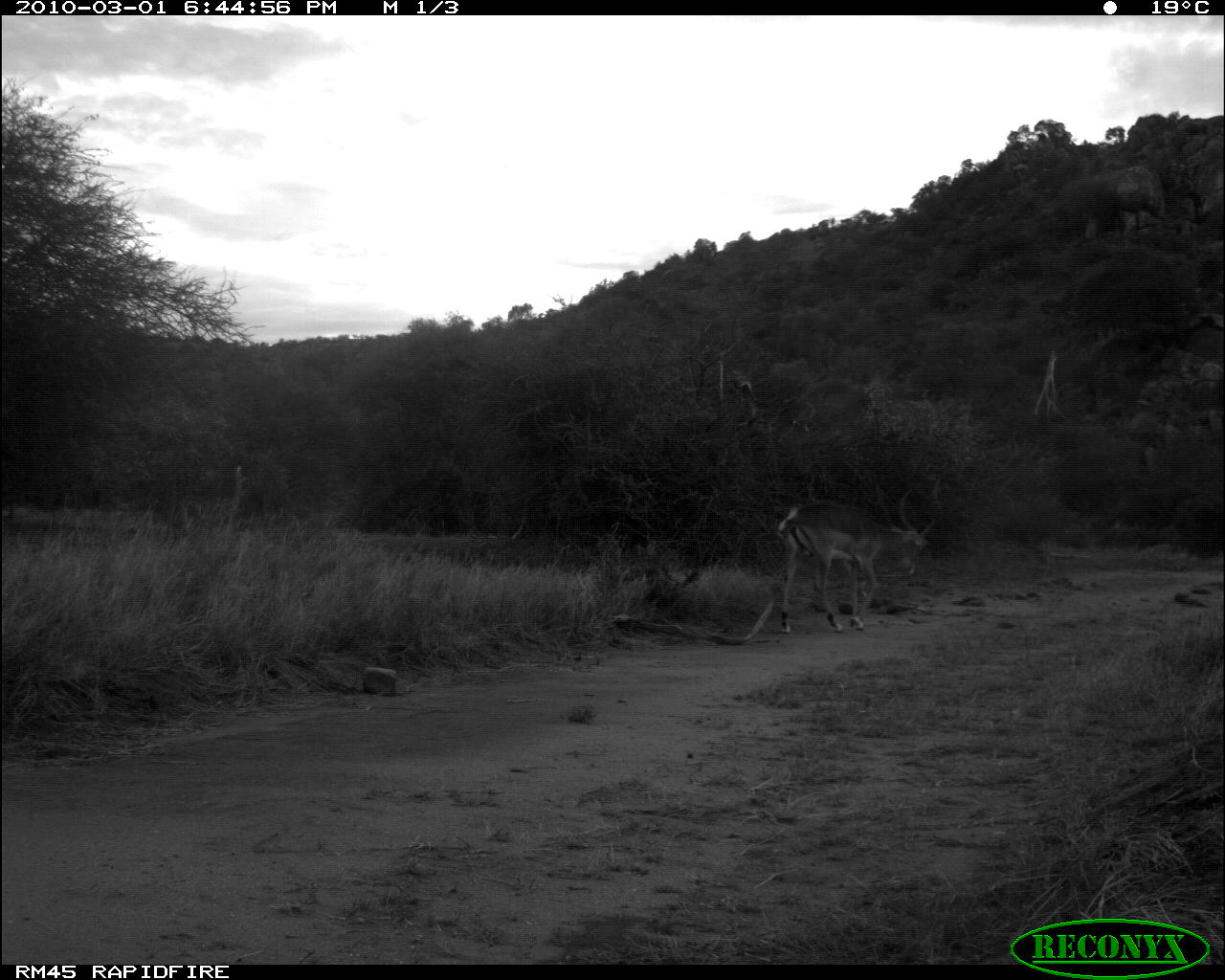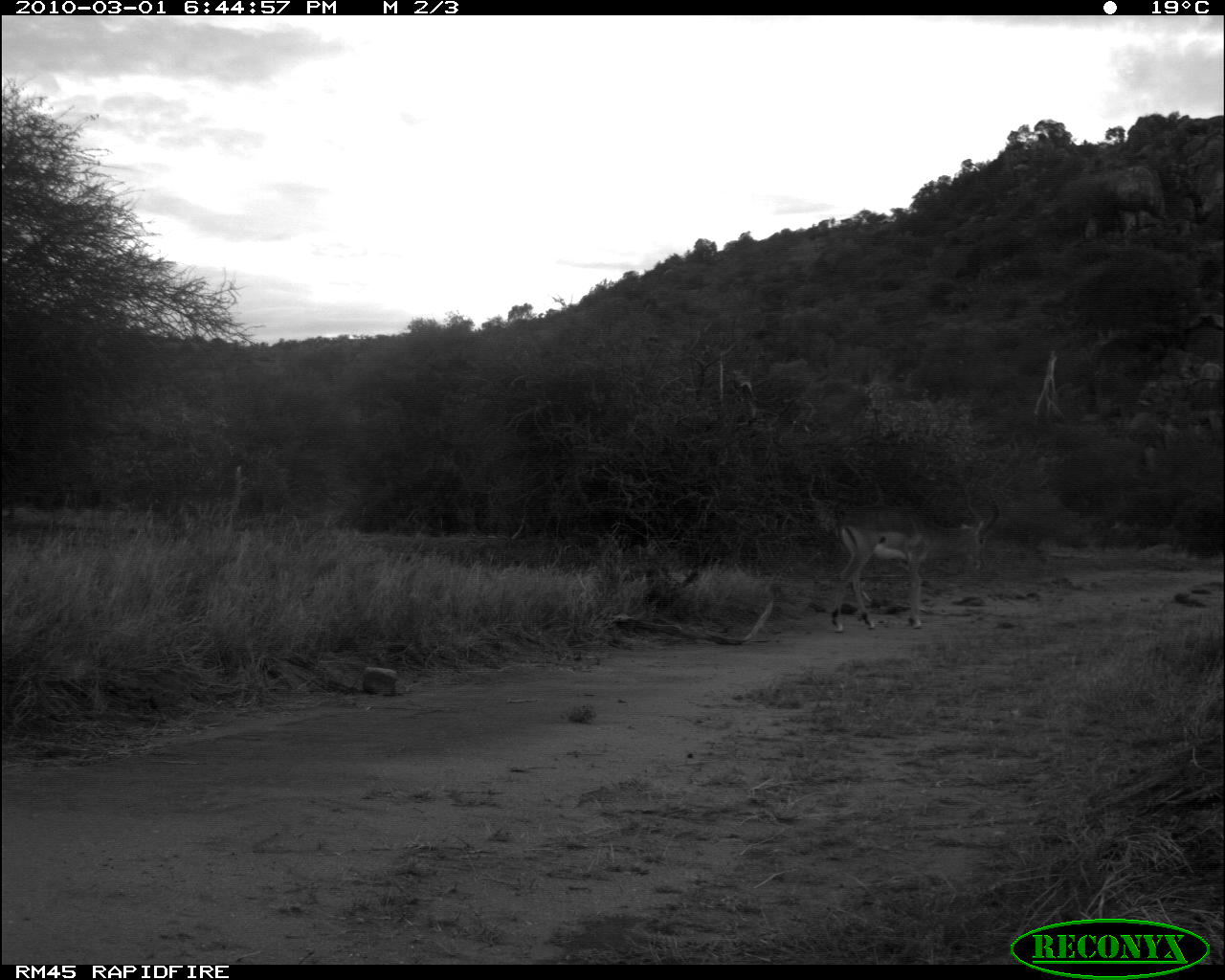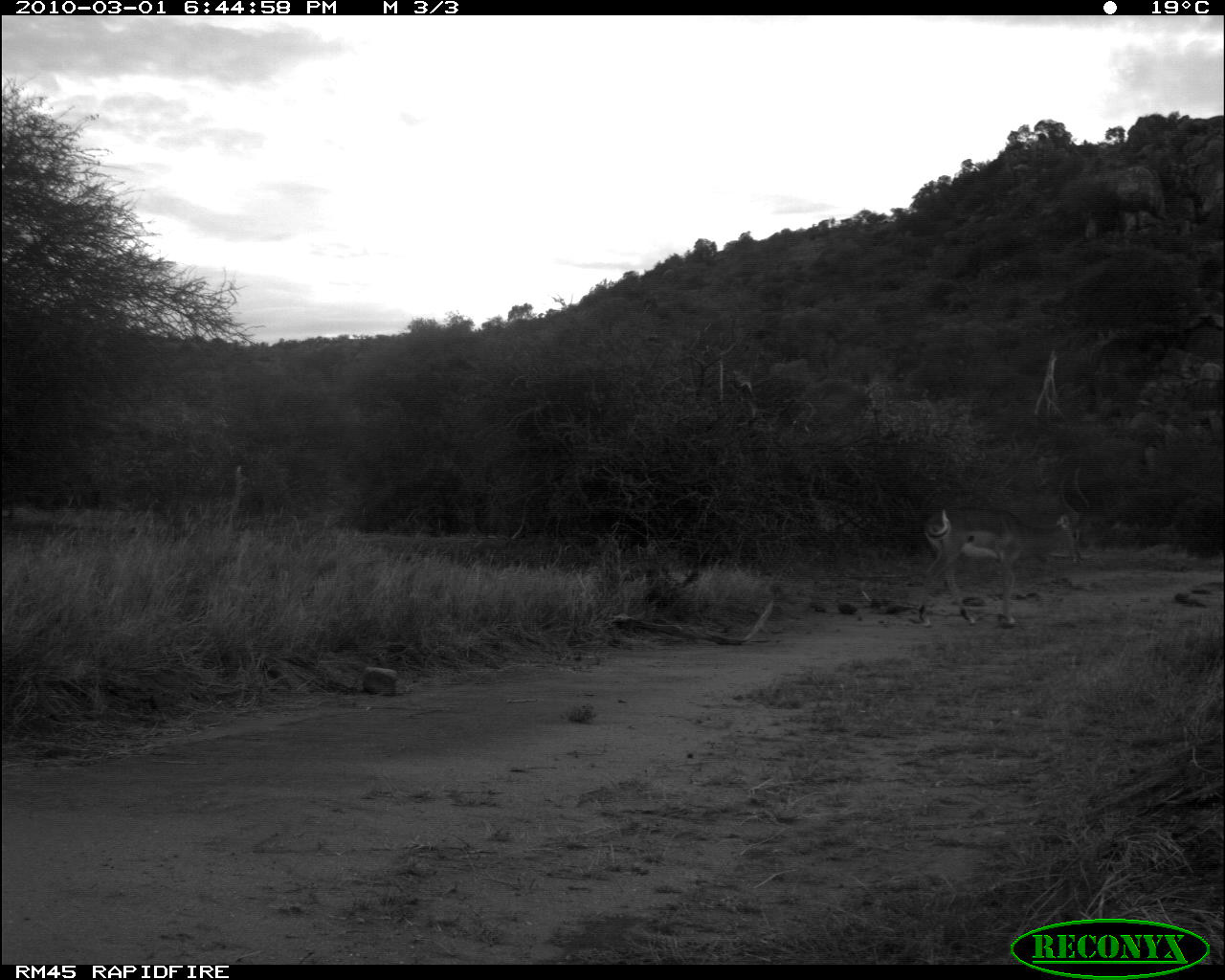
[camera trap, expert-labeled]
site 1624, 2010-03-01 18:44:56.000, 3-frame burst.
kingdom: Animalia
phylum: Chordata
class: Mammalia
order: Artiodactyla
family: Bovidae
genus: Aepyceros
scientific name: Aepyceros melampus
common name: impala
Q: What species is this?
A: Aepyceros melampus (impala).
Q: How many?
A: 1.